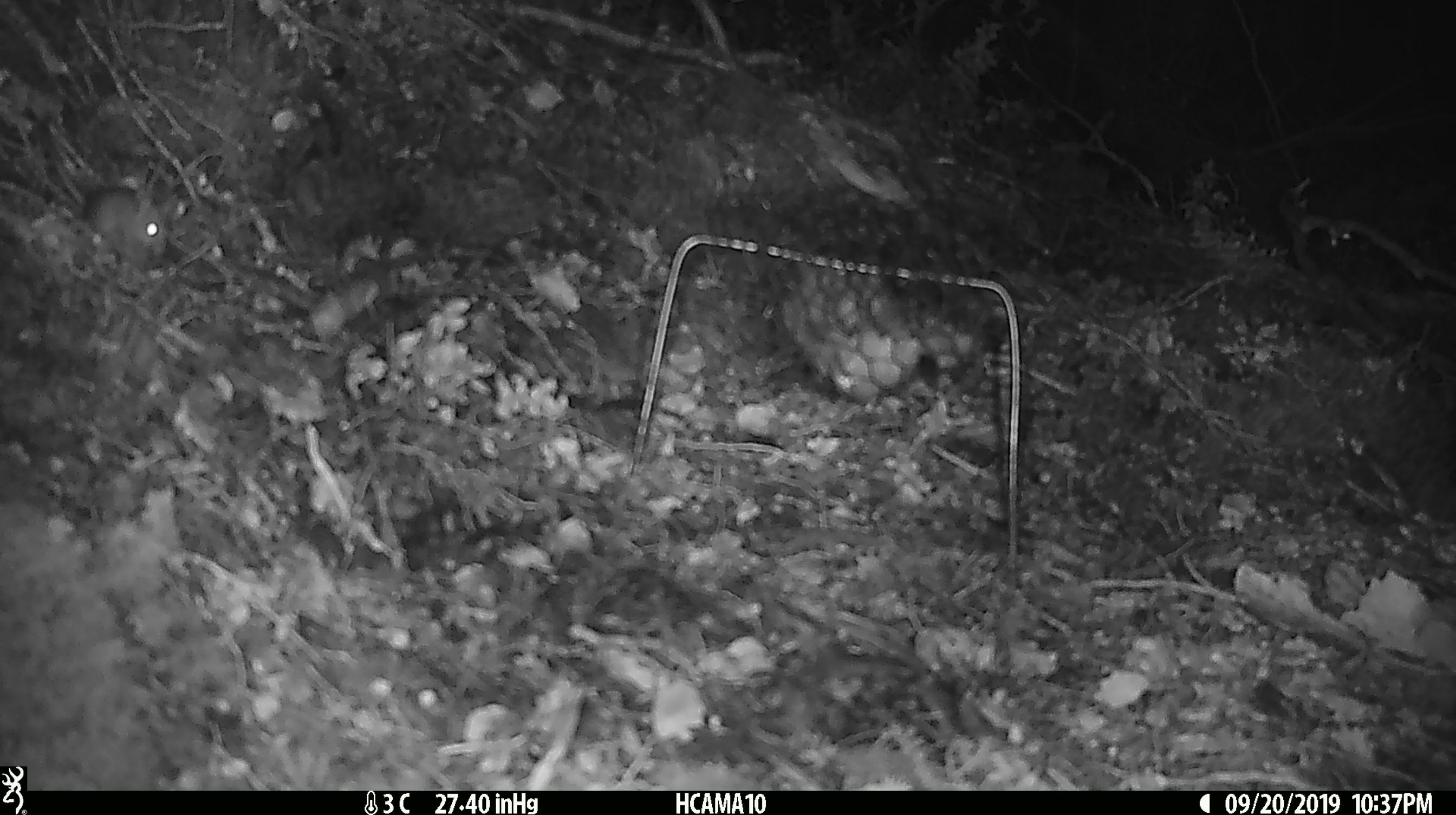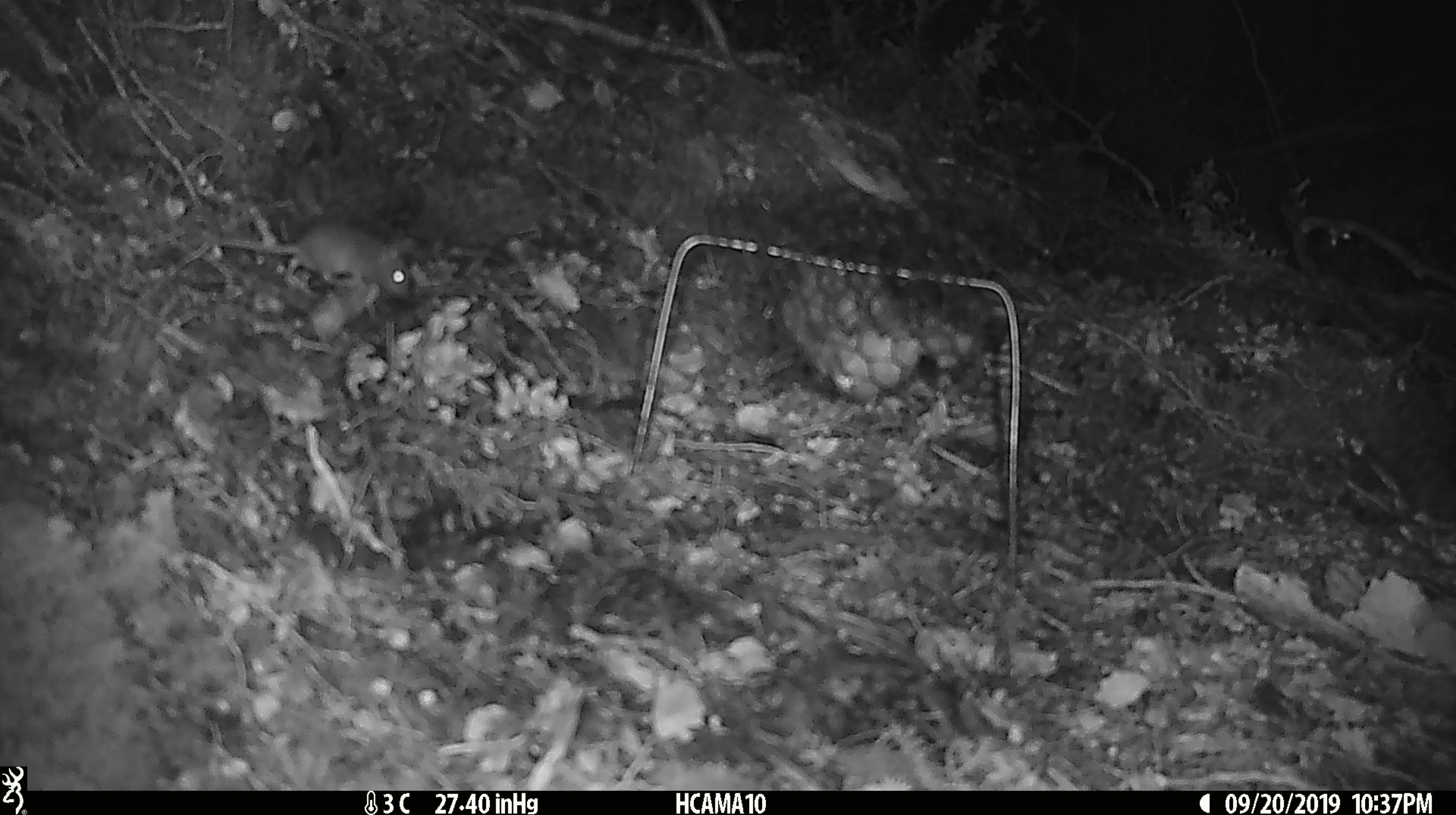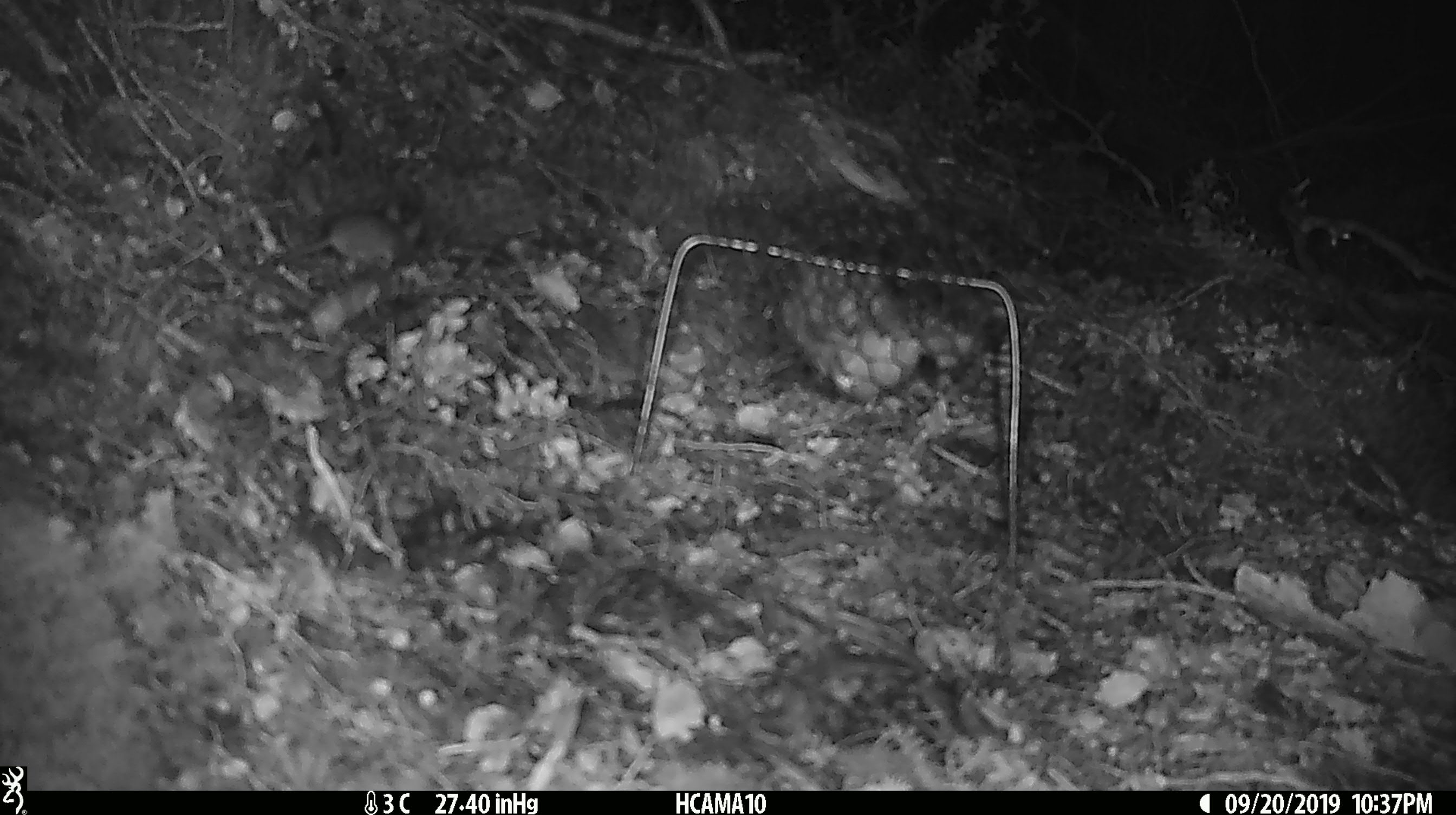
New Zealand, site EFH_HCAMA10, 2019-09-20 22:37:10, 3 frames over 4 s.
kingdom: Animalia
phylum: Chordata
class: Mammalia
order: Rodentia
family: Muridae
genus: Mus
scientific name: Mus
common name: mouse